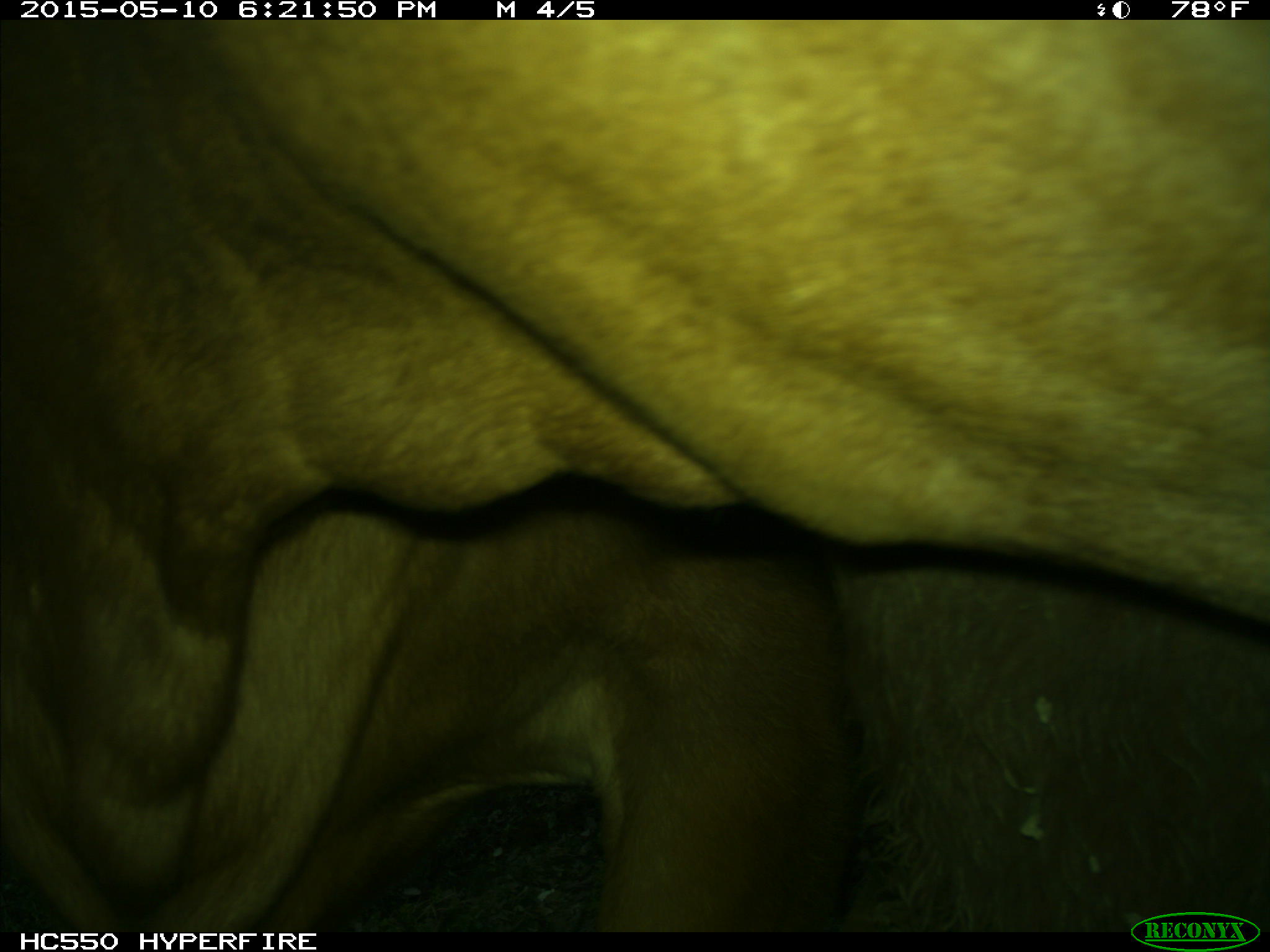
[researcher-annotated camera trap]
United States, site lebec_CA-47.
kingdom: Animalia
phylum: Chordata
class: Mammalia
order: Artiodactyla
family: Bovidae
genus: Bos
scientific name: Bos taurus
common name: domestic cow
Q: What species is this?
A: Bos taurus (domestic cow).